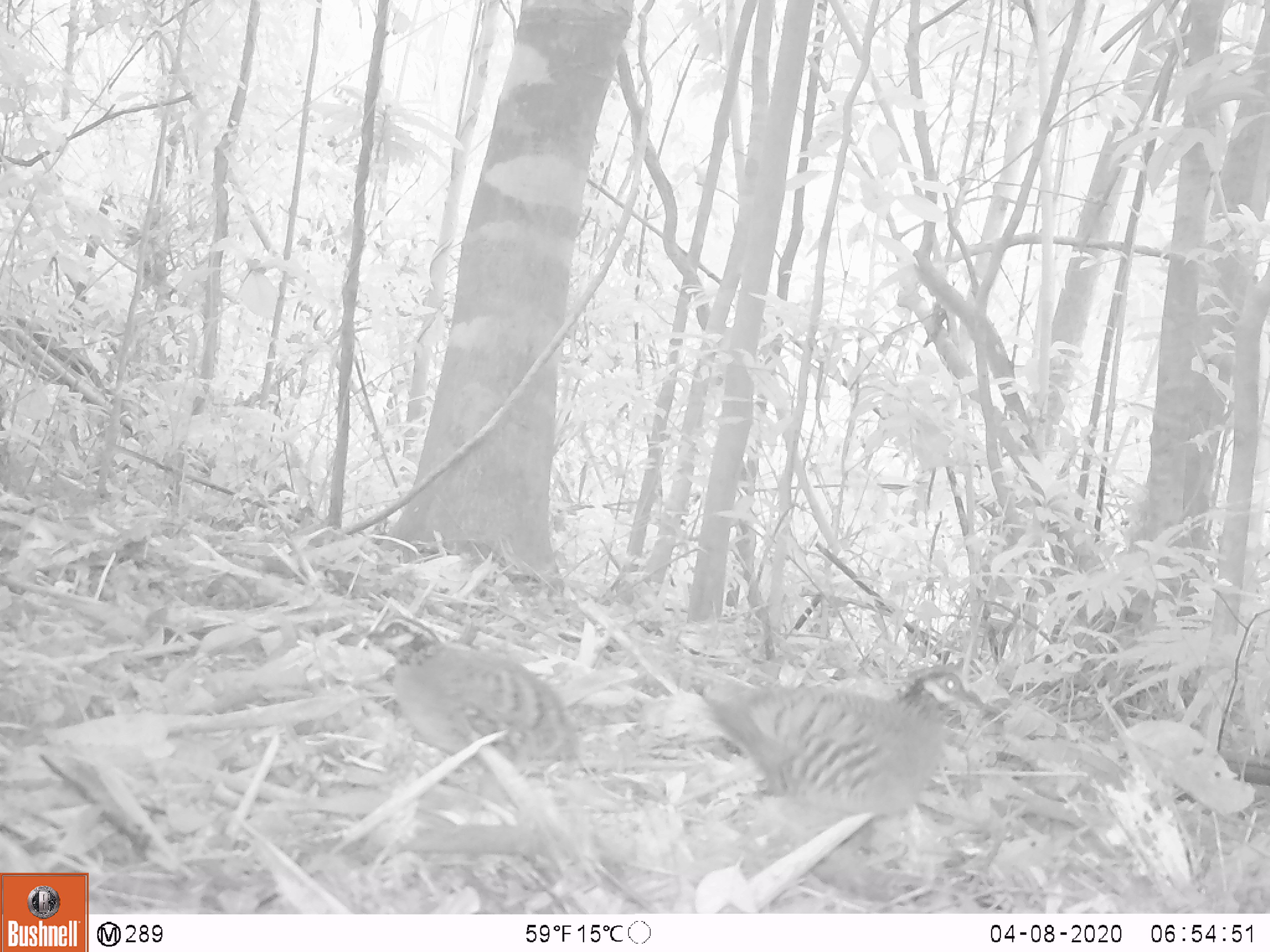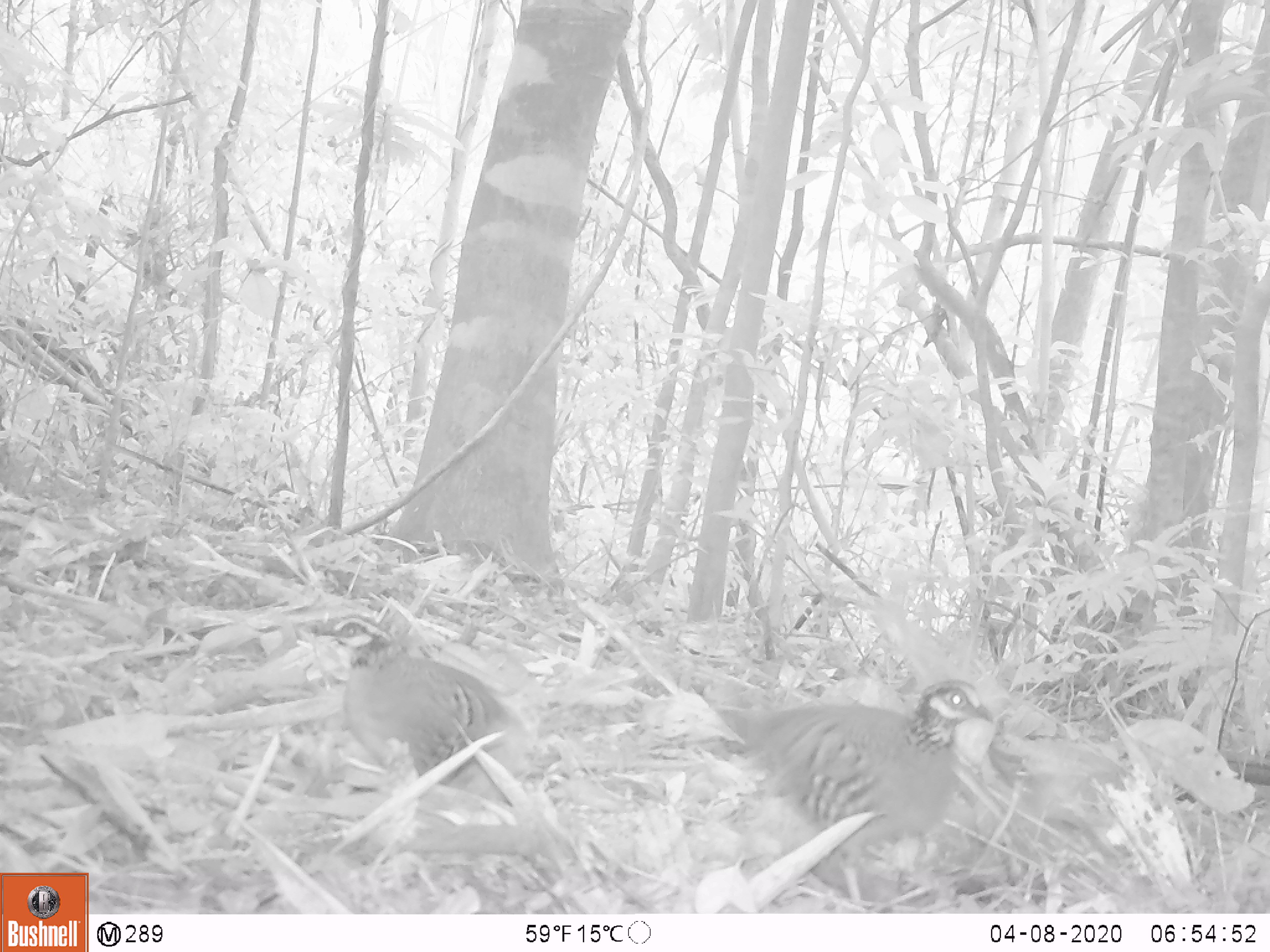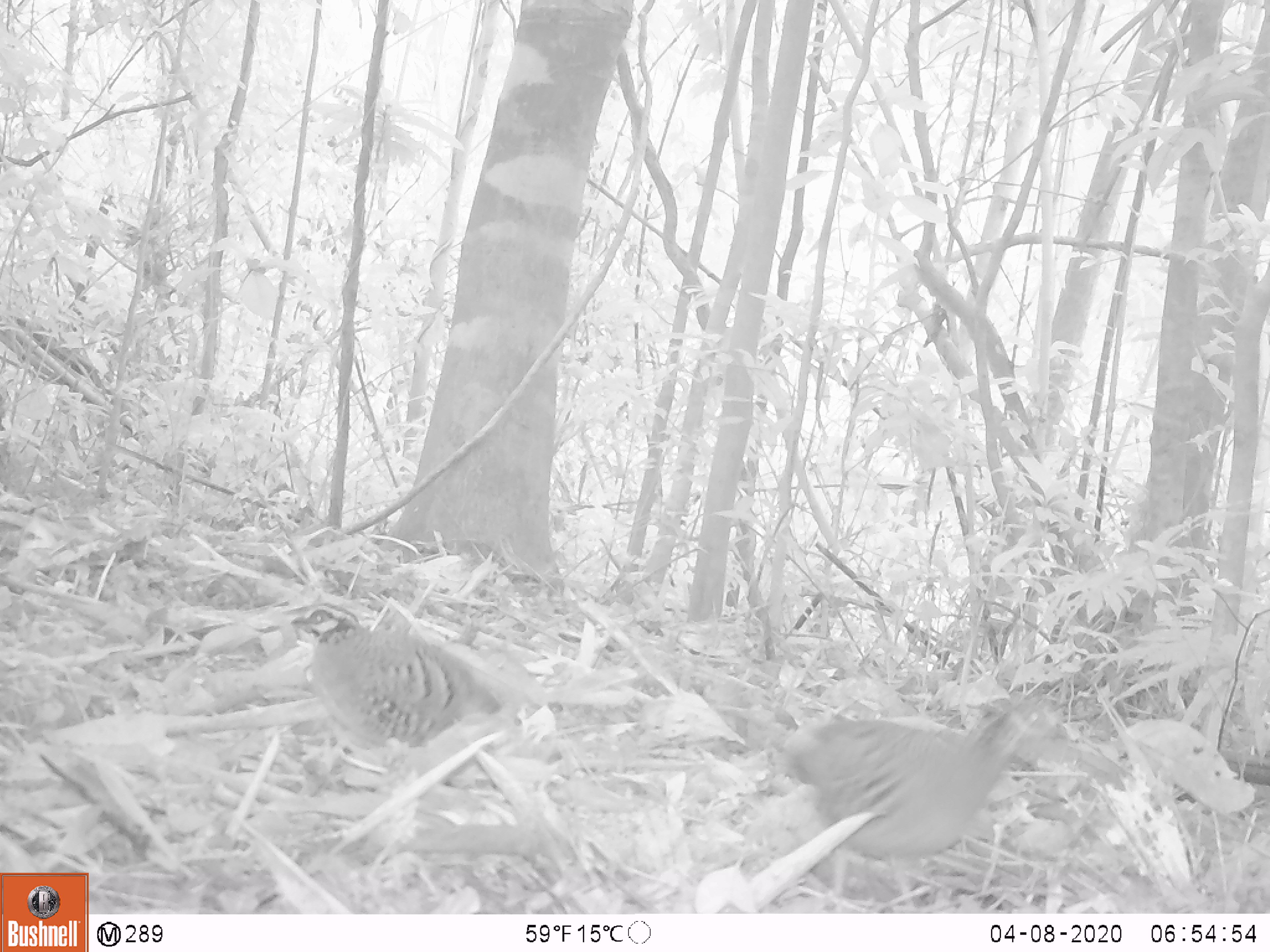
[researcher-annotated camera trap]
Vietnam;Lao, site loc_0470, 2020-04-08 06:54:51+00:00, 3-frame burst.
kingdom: Animalia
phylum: Chordata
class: Aves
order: Galliformes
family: Phasianidae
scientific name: Phasianidae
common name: partridge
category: unidentified partridge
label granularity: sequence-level